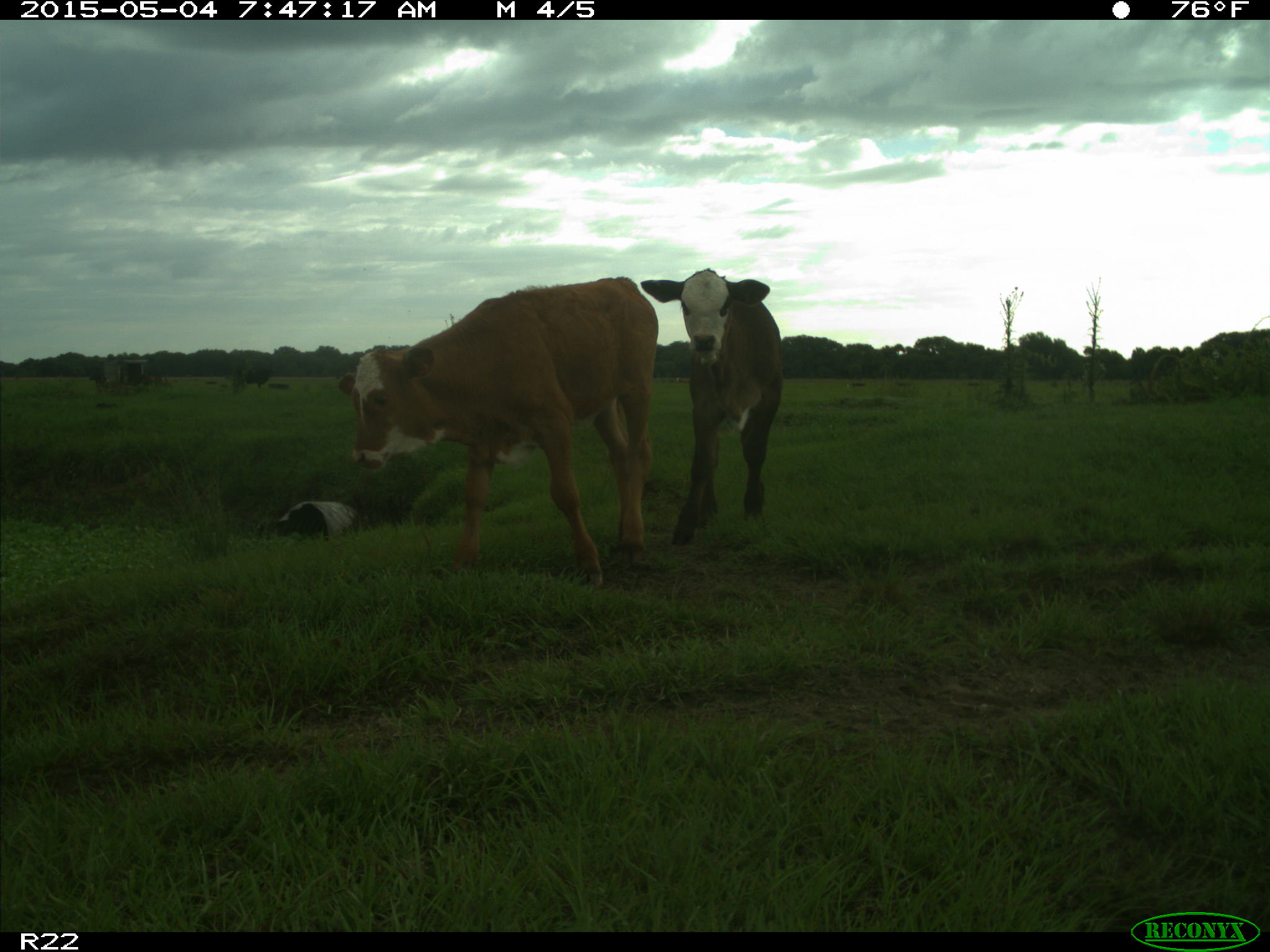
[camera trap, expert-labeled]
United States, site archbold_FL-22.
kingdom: Animalia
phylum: Chordata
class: Mammalia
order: Artiodactyla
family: Bovidae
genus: Bos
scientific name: Bos taurus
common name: domestic cow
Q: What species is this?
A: Bos taurus (domestic cow).